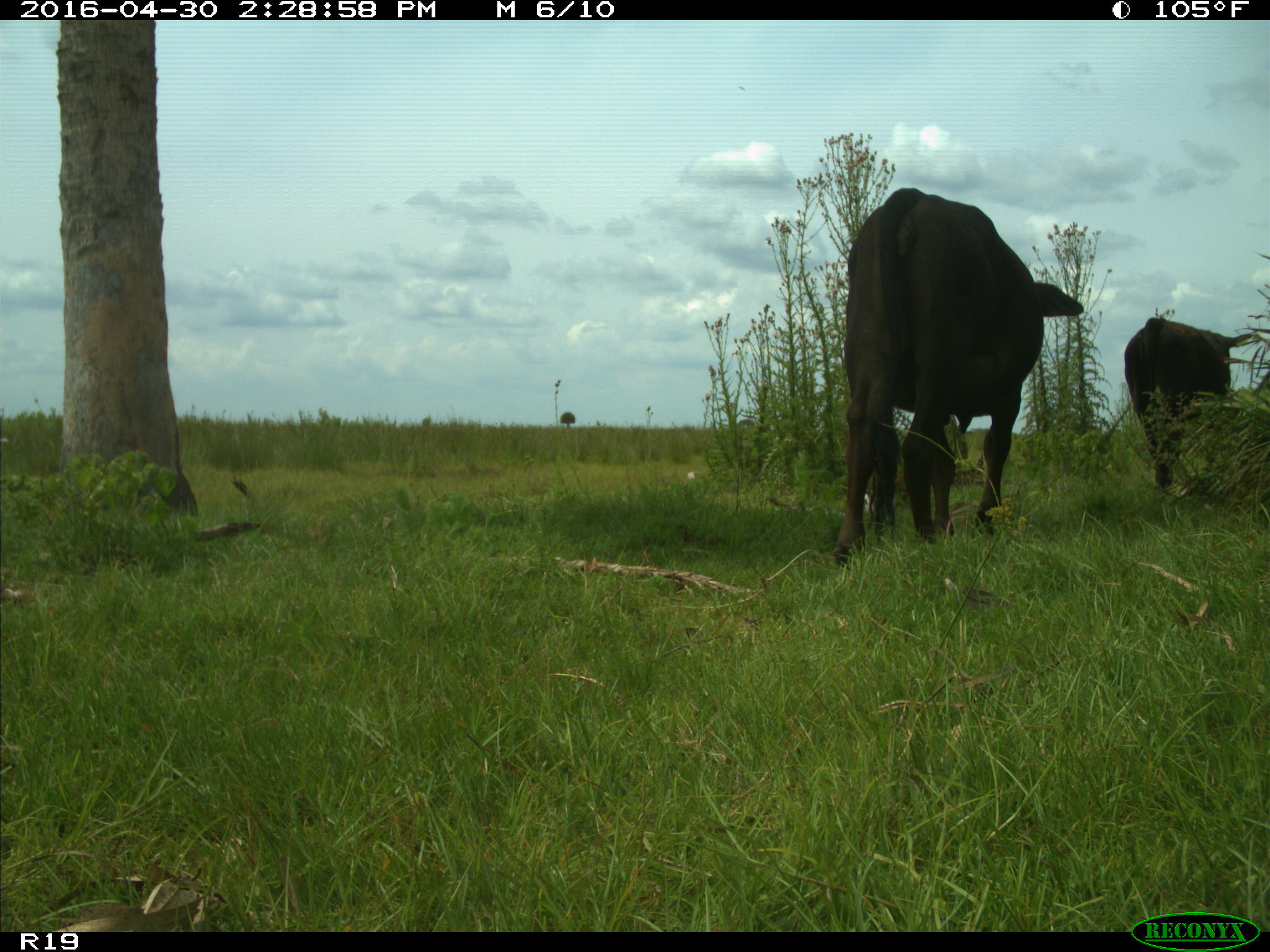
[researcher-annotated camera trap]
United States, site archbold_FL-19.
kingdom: Animalia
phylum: Chordata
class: Mammalia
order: Artiodactyla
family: Bovidae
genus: Bos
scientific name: Bos taurus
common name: domestic cow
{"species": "Bos taurus (domestic cow)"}